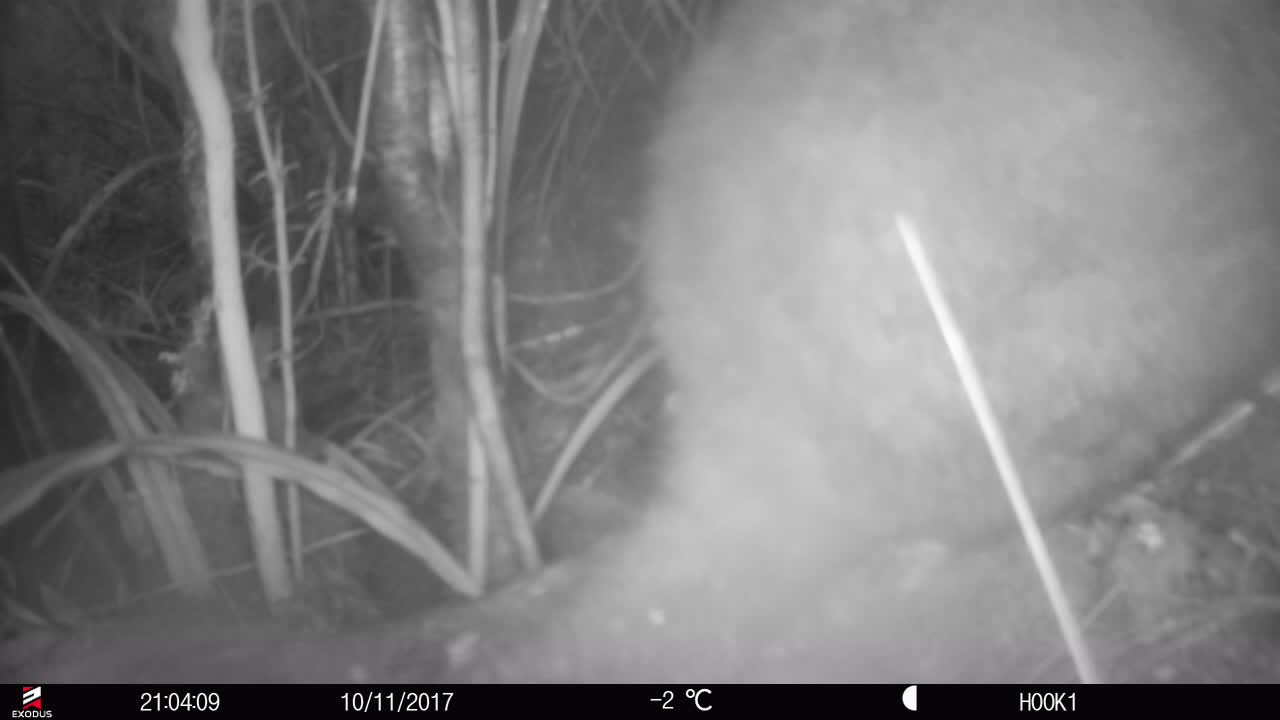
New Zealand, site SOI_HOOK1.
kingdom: Animalia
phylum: Chordata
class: Mammalia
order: Diprotodontia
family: Phalangeridae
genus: Trichosurus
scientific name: Trichosurus vulpecula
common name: common brushtail possum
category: possum